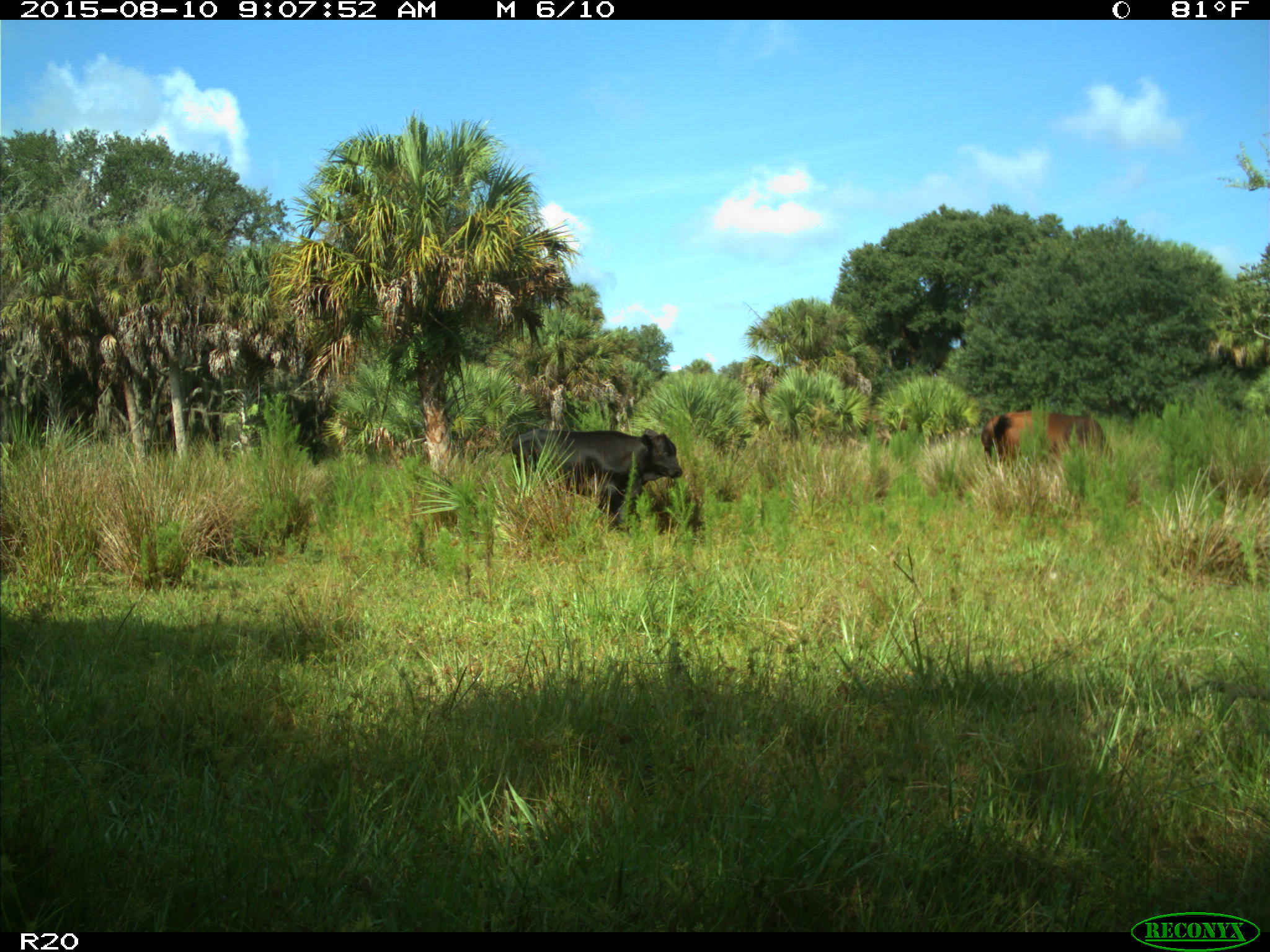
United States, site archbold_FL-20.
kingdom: Animalia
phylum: Chordata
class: Mammalia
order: Artiodactyla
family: Bovidae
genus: Bos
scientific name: Bos taurus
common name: domestic cow